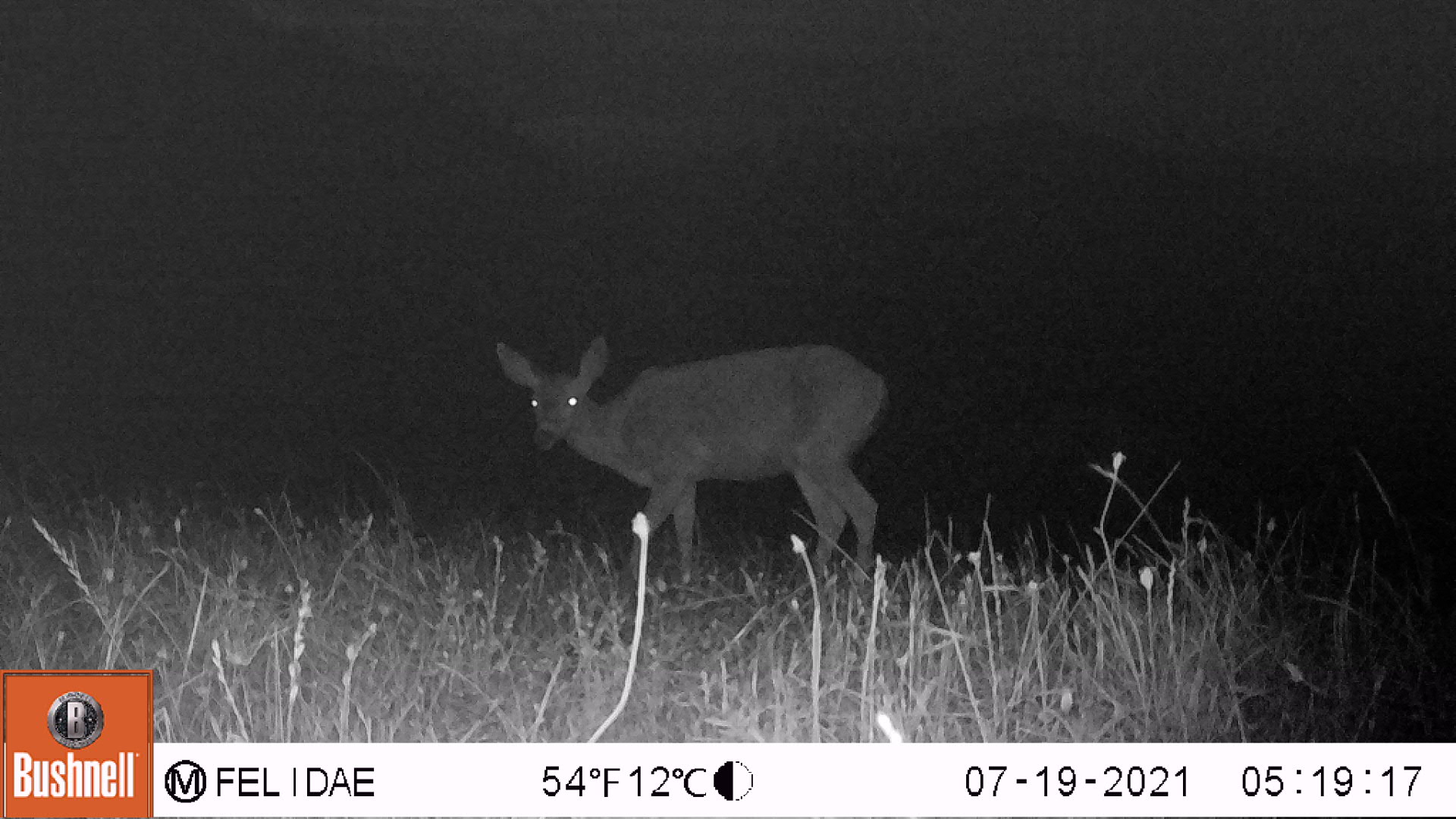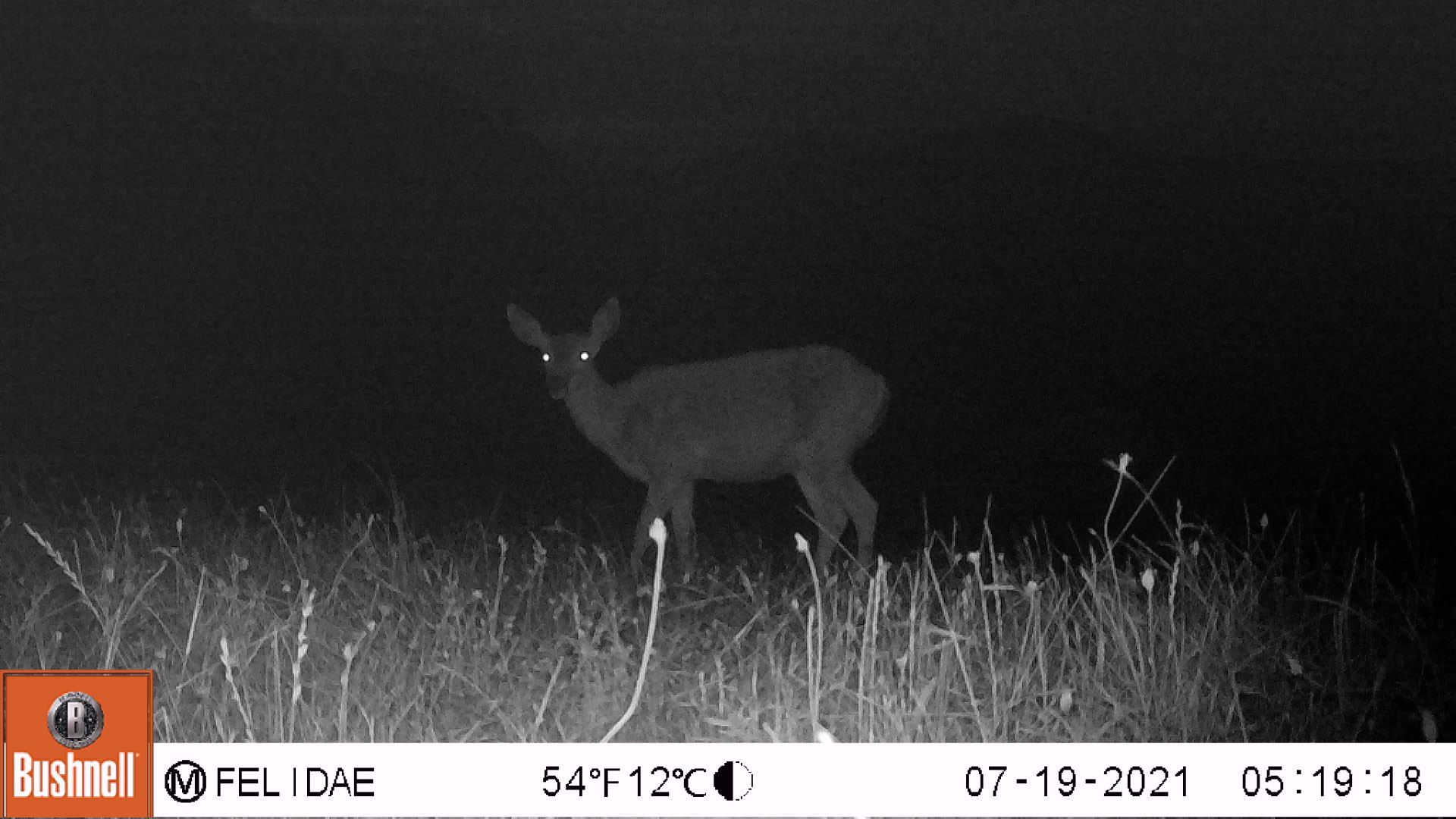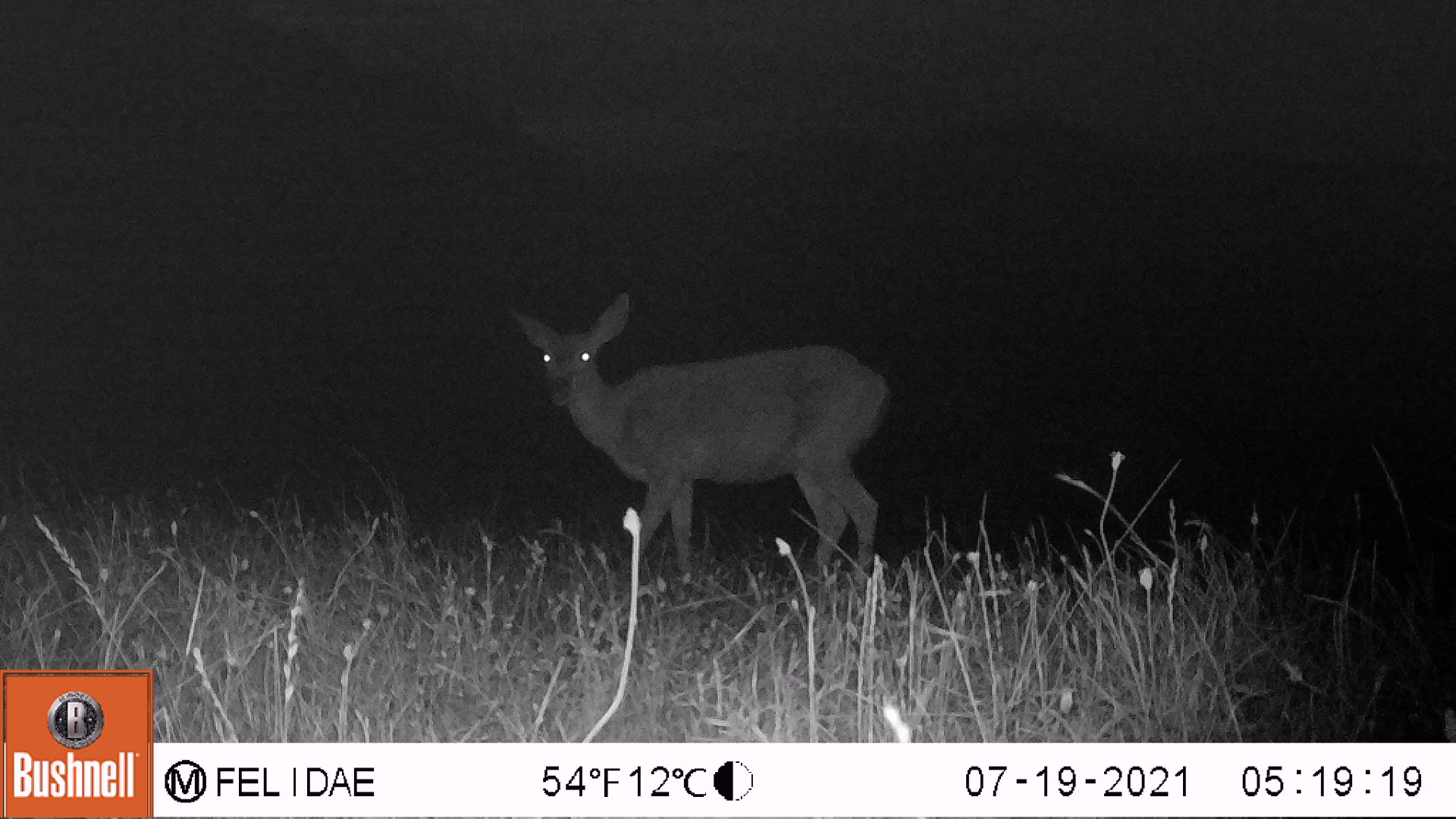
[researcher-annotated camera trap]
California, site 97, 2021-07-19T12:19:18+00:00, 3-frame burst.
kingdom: Animalia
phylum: Chordata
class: Mammalia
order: Artiodactyla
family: Cervidae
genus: Odocoileus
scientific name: Odocoileus hemionus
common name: mule deer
Mule deer (Odocoileus hemionus).